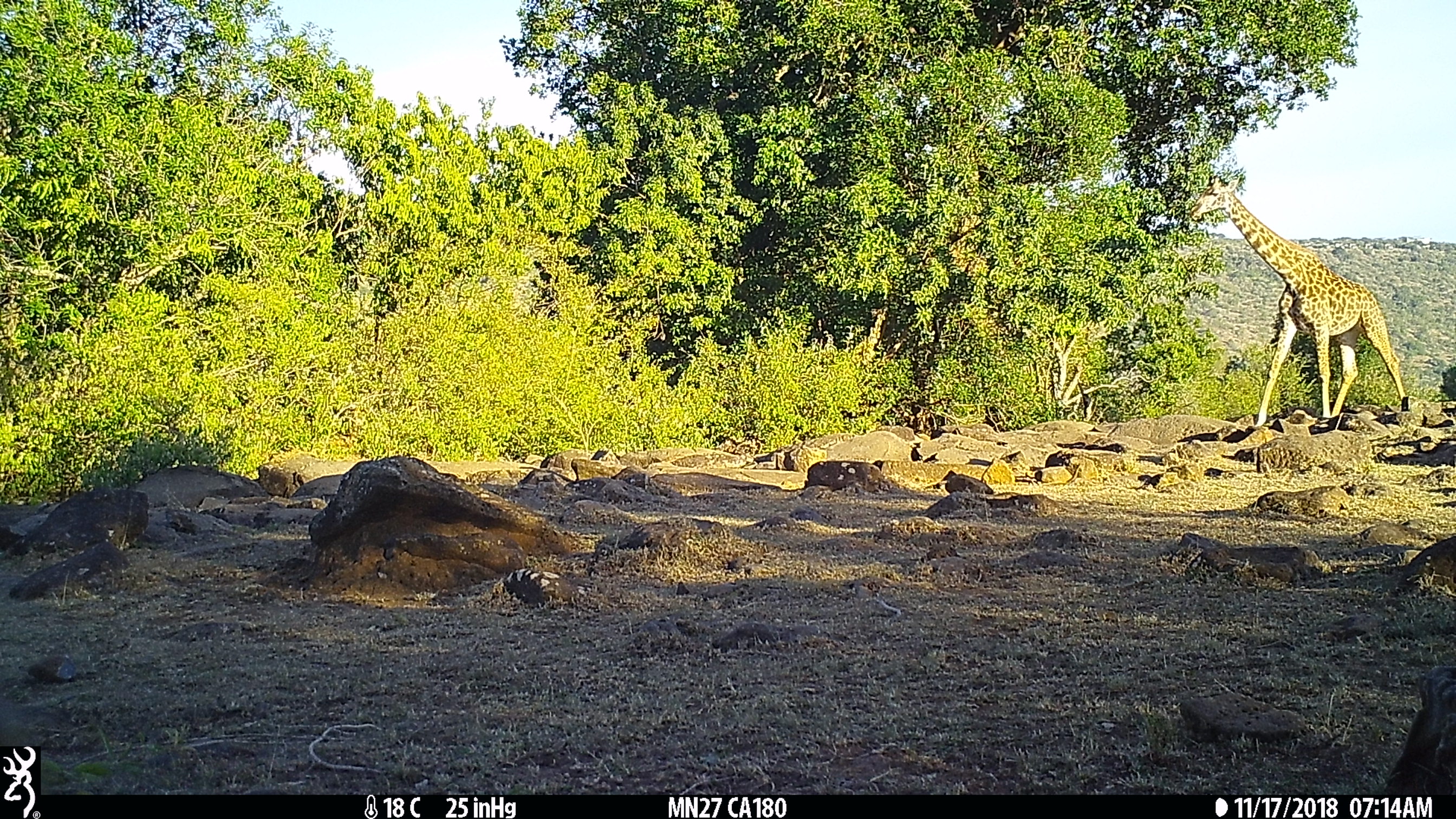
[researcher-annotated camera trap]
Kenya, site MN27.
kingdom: Animalia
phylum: Chordata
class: Mammalia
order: Artiodactyla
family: Giraffidae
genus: Giraffa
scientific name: Giraffa camelopardalis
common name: northern giraffe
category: giraffe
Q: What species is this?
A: Giraffe (northern giraffe) (Giraffa camelopardalis).